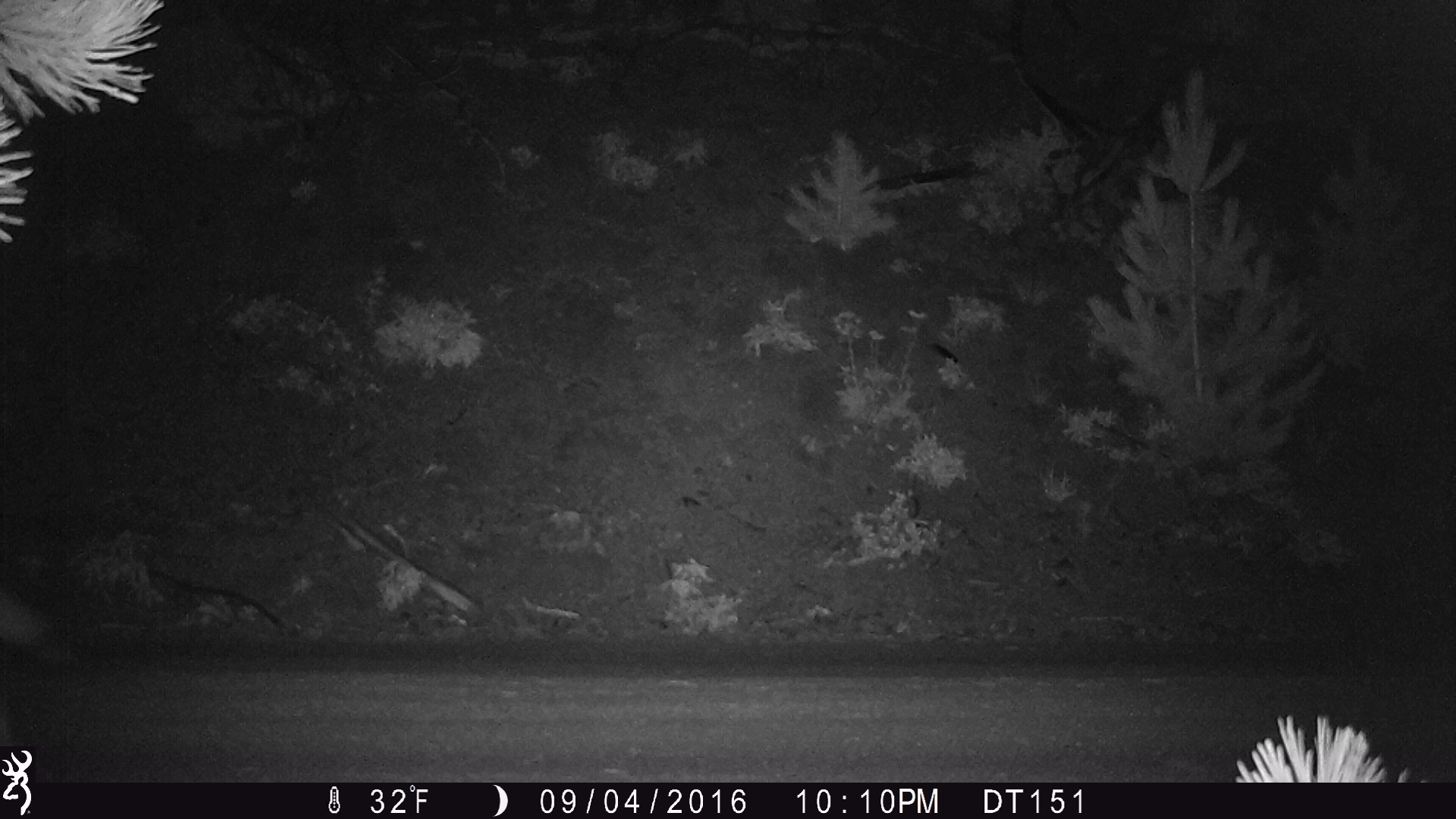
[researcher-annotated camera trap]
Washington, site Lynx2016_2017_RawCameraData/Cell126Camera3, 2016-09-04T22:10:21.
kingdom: Animalia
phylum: Chordata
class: Mammalia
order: Carnivora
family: Canidae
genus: Canis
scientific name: Canis latrans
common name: coyote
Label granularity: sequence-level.